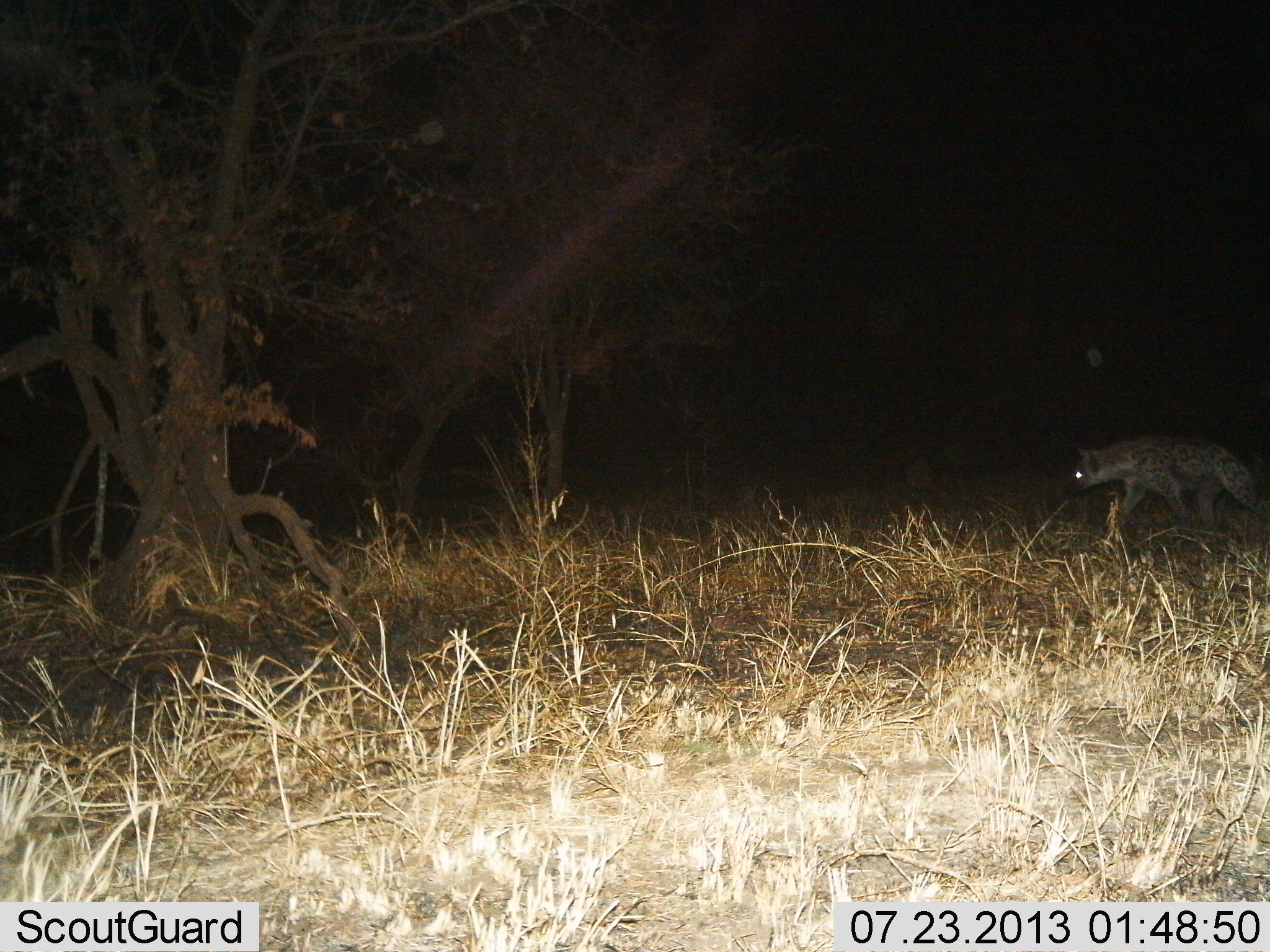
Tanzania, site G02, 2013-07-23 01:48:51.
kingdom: Animalia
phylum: Chordata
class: Mammalia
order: Carnivora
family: Hyaenidae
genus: Crocuta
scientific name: Crocuta crocuta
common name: spotted hyena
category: hyenaspotted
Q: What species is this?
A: Hyenaspotted (spotted hyena) (Crocuta crocuta).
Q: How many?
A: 1.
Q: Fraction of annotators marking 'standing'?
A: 10%.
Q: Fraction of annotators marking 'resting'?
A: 0%.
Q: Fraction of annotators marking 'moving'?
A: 93%.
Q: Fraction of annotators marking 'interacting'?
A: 0%.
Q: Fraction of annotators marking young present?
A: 0%.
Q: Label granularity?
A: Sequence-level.